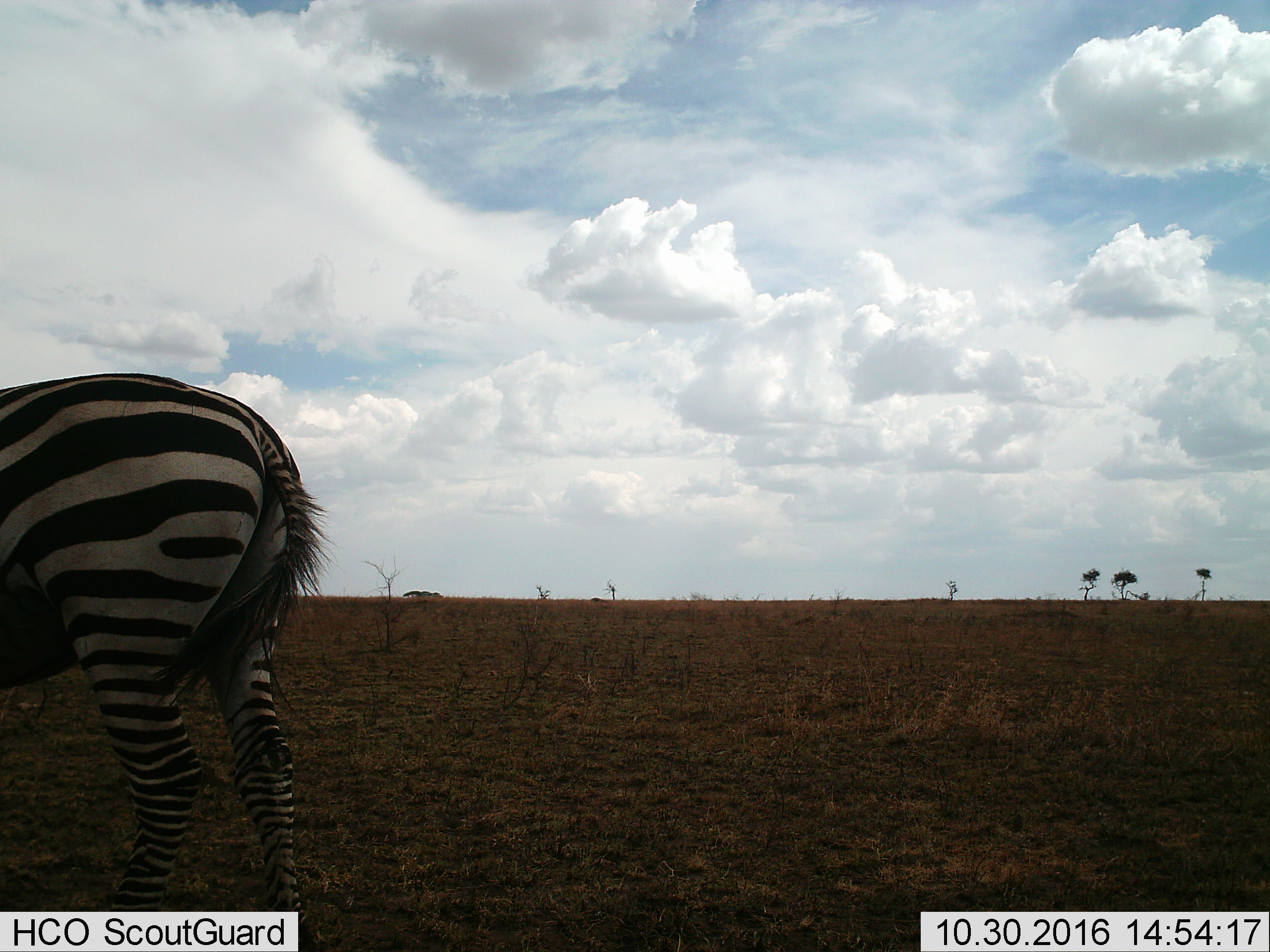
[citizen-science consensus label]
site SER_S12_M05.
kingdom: Animalia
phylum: Chordata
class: Mammalia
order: Perissodactyla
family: Equidae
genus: Equus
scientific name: Equus quagga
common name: plains zebra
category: zebraplains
Zebraplains (plains zebra) (Equus quagga), count 1. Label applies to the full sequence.